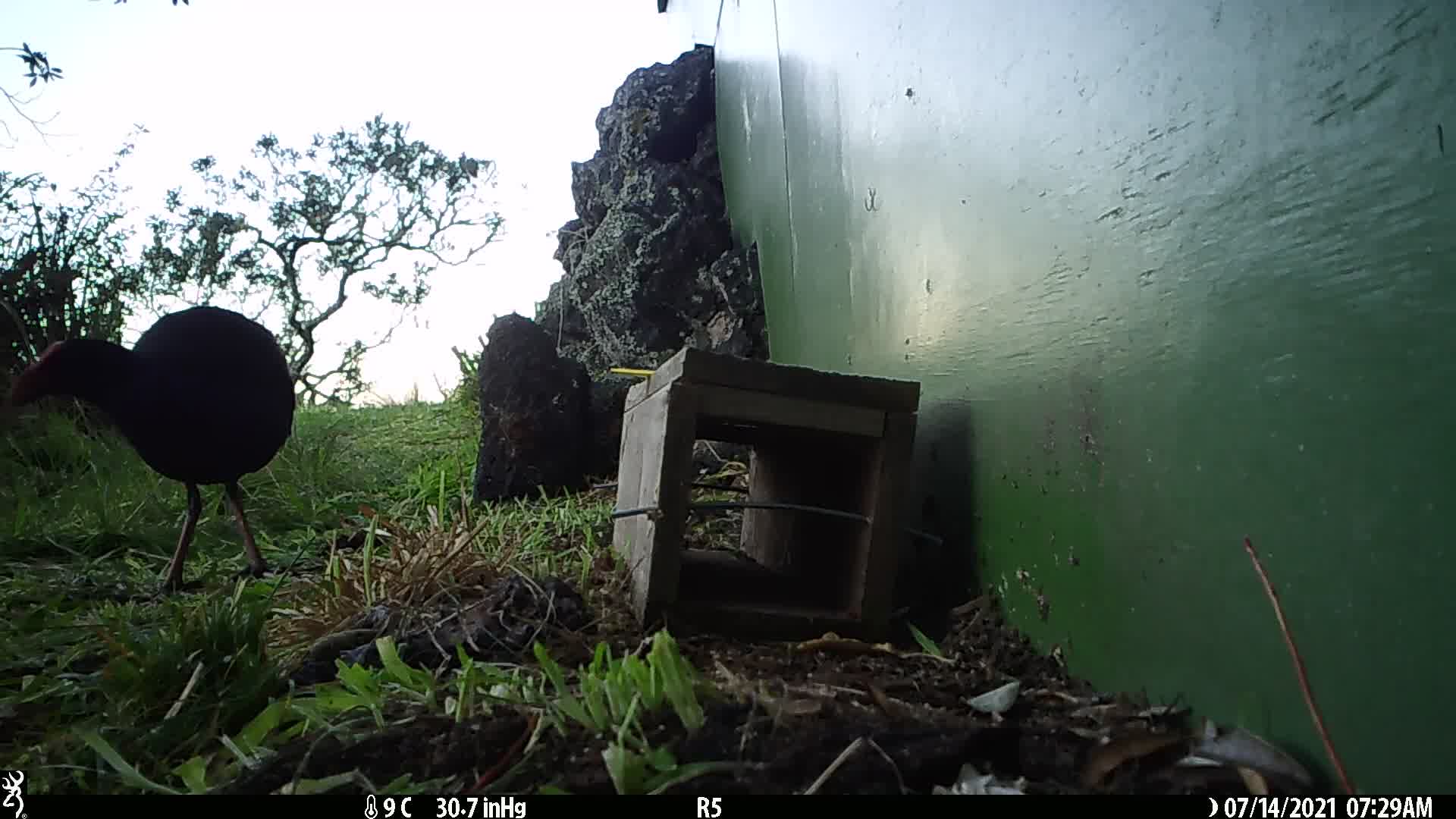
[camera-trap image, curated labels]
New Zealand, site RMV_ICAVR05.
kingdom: Animalia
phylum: Chordata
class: Aves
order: Gruiformes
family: Rallidae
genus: Porphyrio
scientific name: Porphyrio melanotus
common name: australasian swamphen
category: pukeko